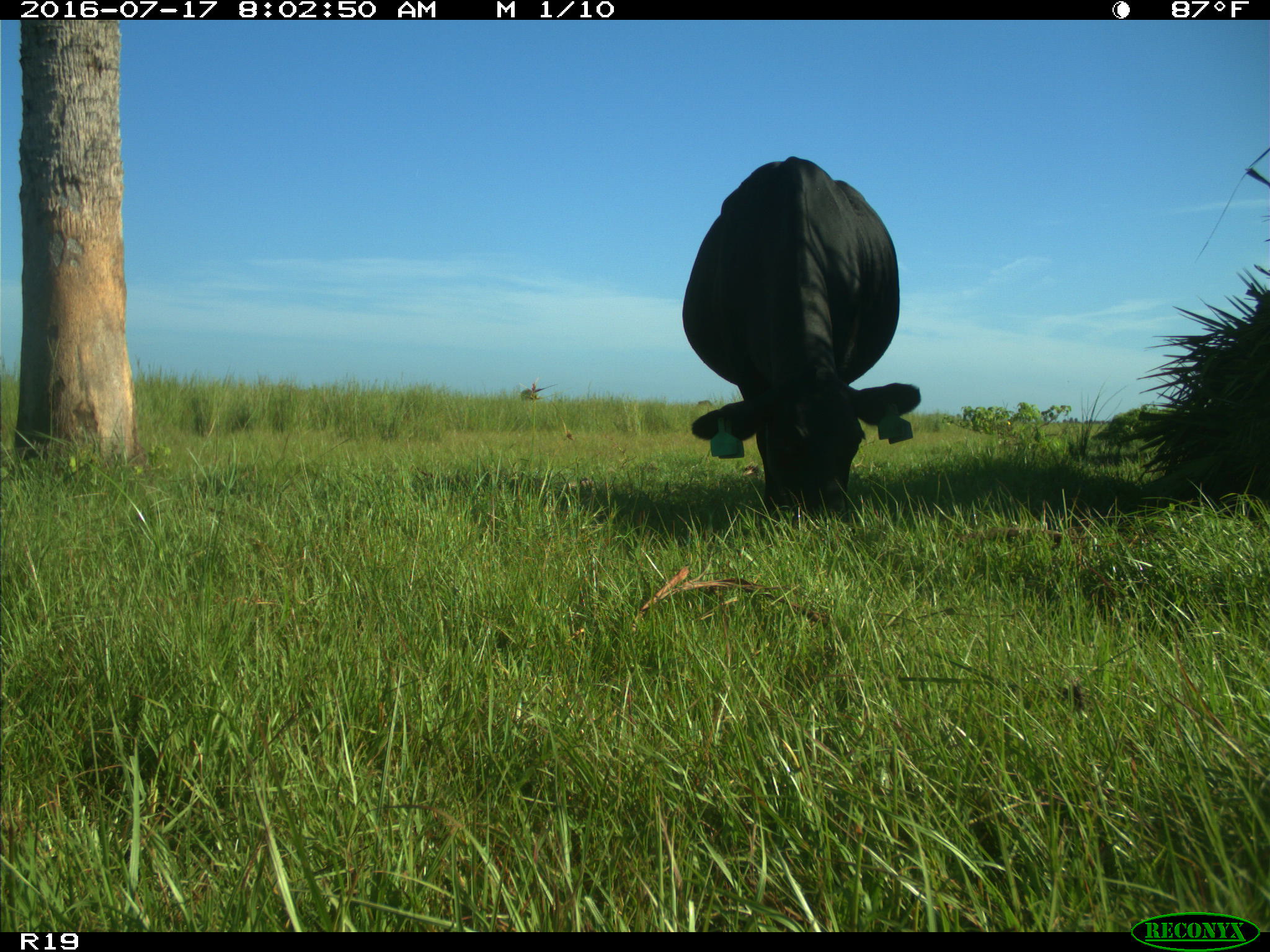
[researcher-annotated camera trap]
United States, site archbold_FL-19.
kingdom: Animalia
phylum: Chordata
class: Mammalia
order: Artiodactyla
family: Bovidae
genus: Bos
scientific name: Bos taurus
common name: domestic cow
Bos taurus (domestic cow).